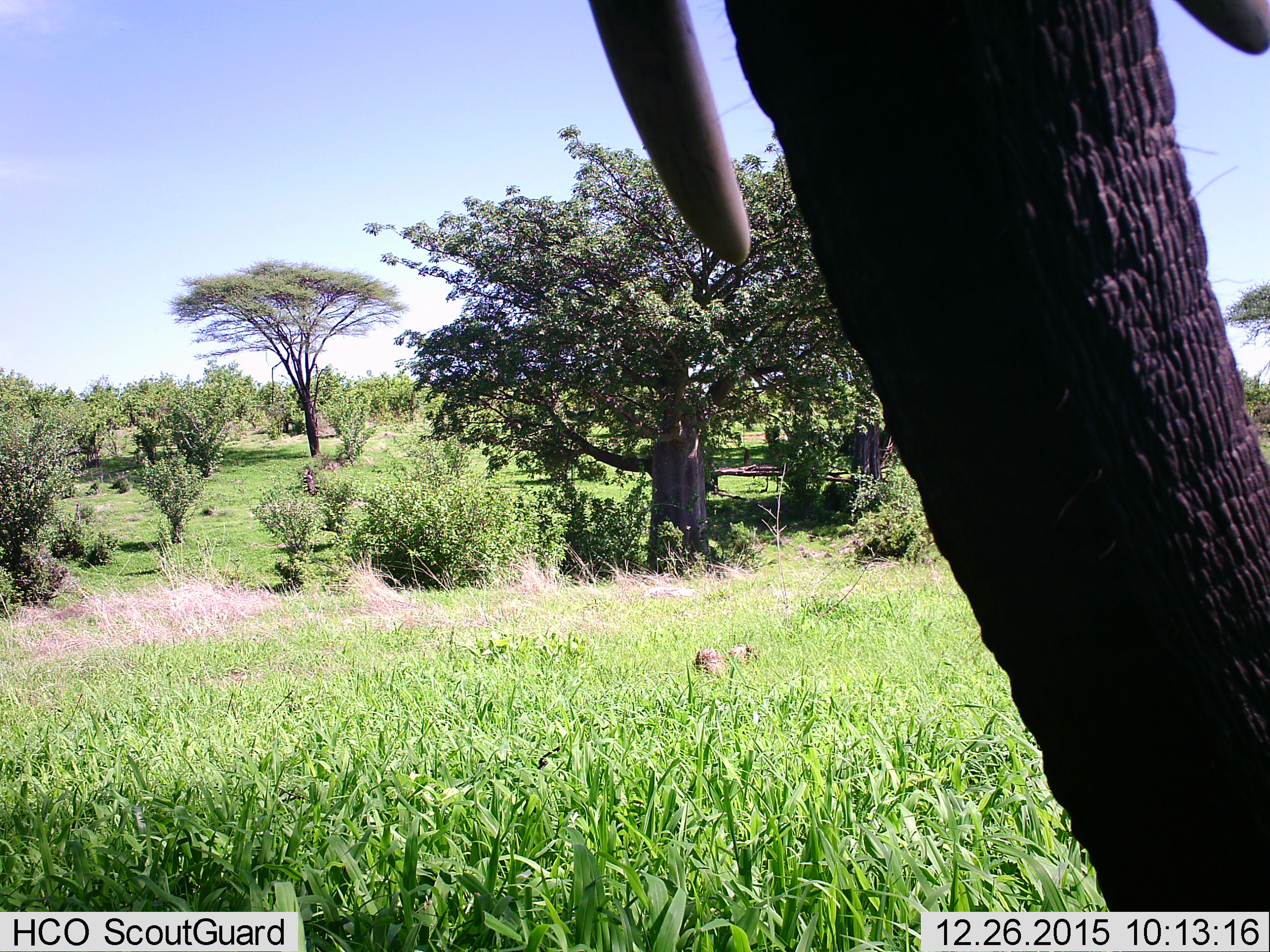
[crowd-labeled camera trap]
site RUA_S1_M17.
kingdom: Animalia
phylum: Chordata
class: Mammalia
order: Proboscidea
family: Elephantidae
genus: Loxodonta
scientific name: Loxodonta africana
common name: african bush elephant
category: elephant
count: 1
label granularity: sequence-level